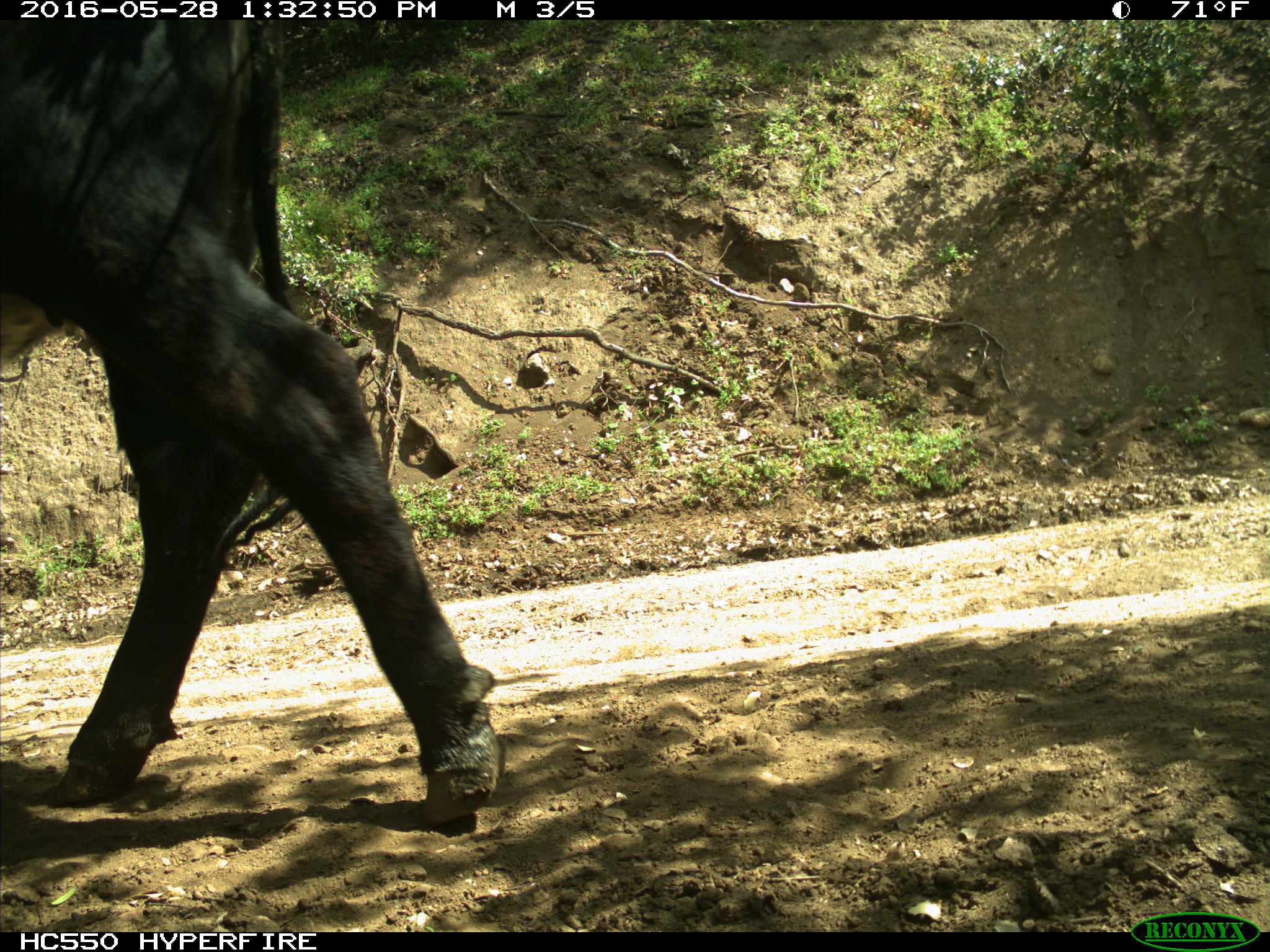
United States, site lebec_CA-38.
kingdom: Animalia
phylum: Chordata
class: Mammalia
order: Artiodactyla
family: Bovidae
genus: Bos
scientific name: Bos taurus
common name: domestic cow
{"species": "Bos taurus (domestic cow)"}